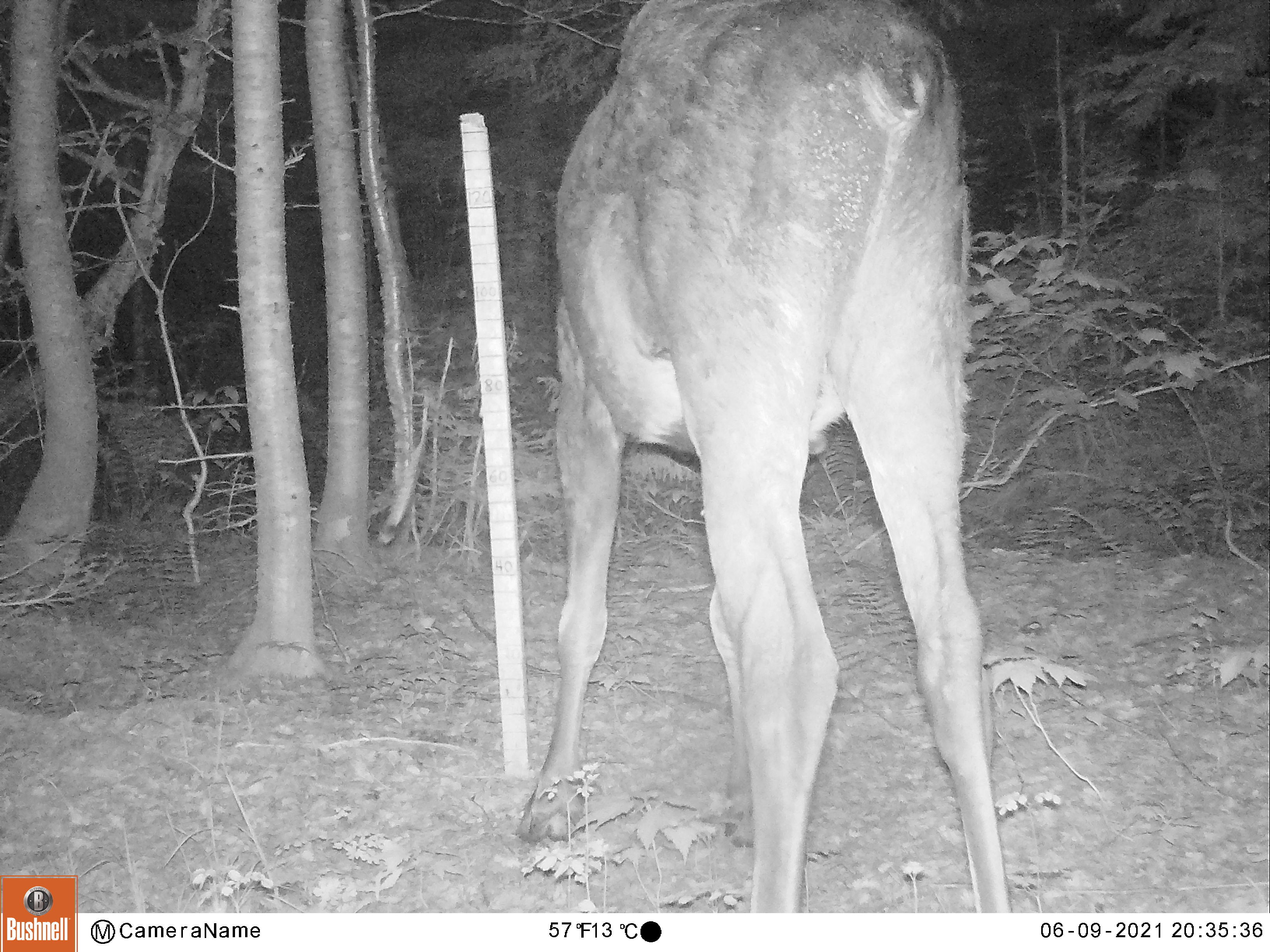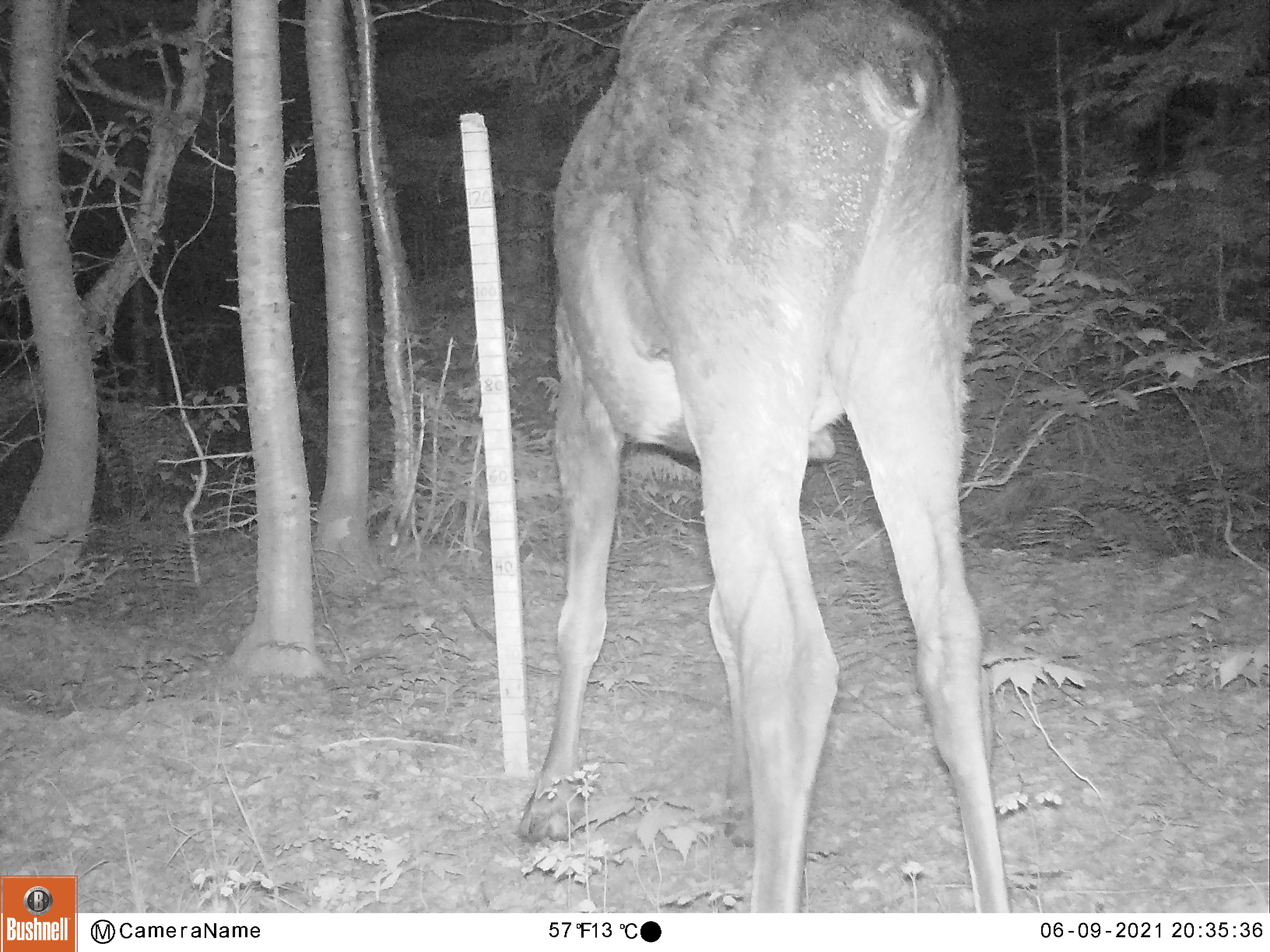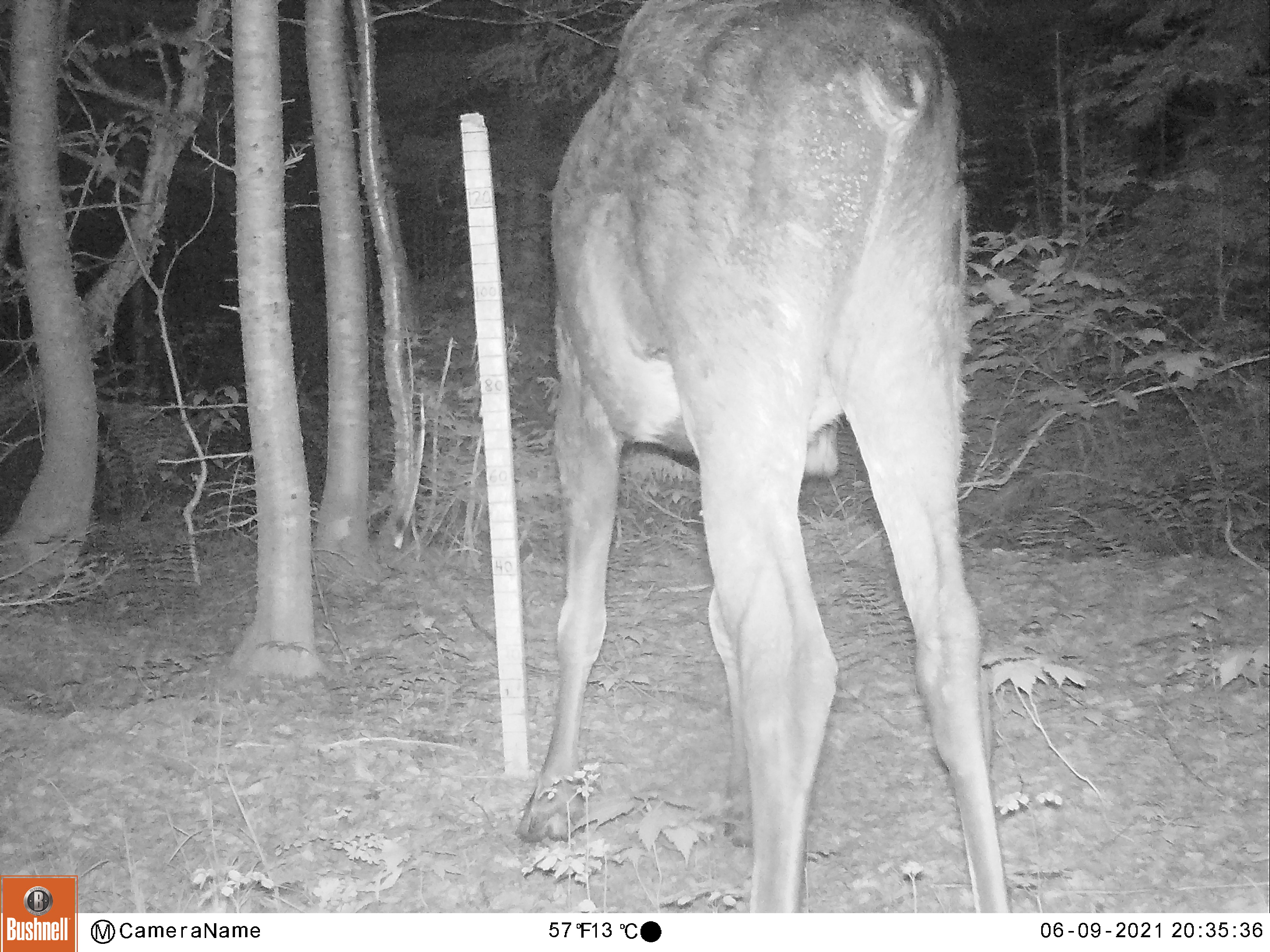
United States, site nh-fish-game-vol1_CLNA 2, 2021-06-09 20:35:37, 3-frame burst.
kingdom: Animalia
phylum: Chordata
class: Mammalia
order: Artiodactyla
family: Cervidae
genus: Alces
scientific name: Alces alces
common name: moose